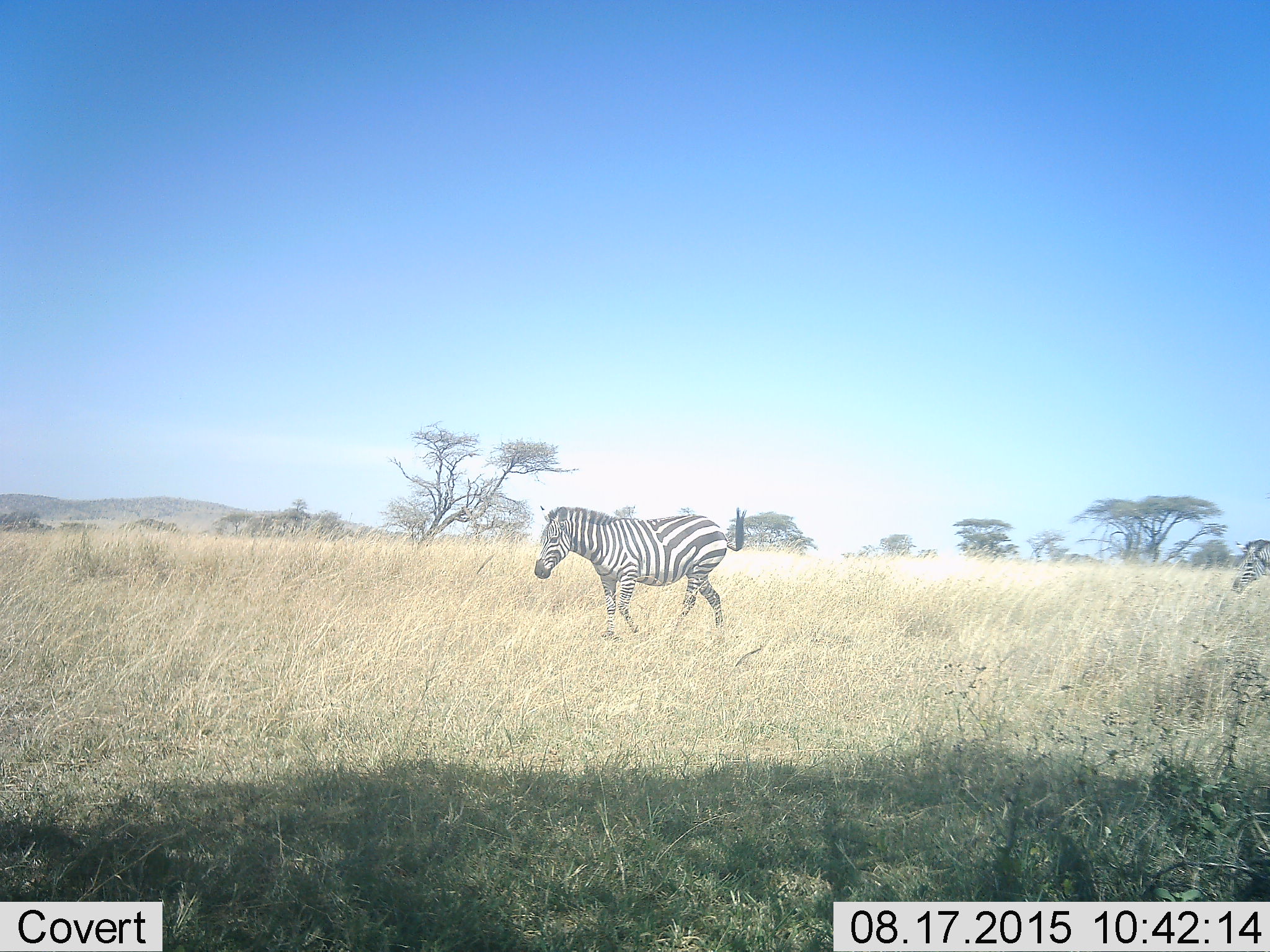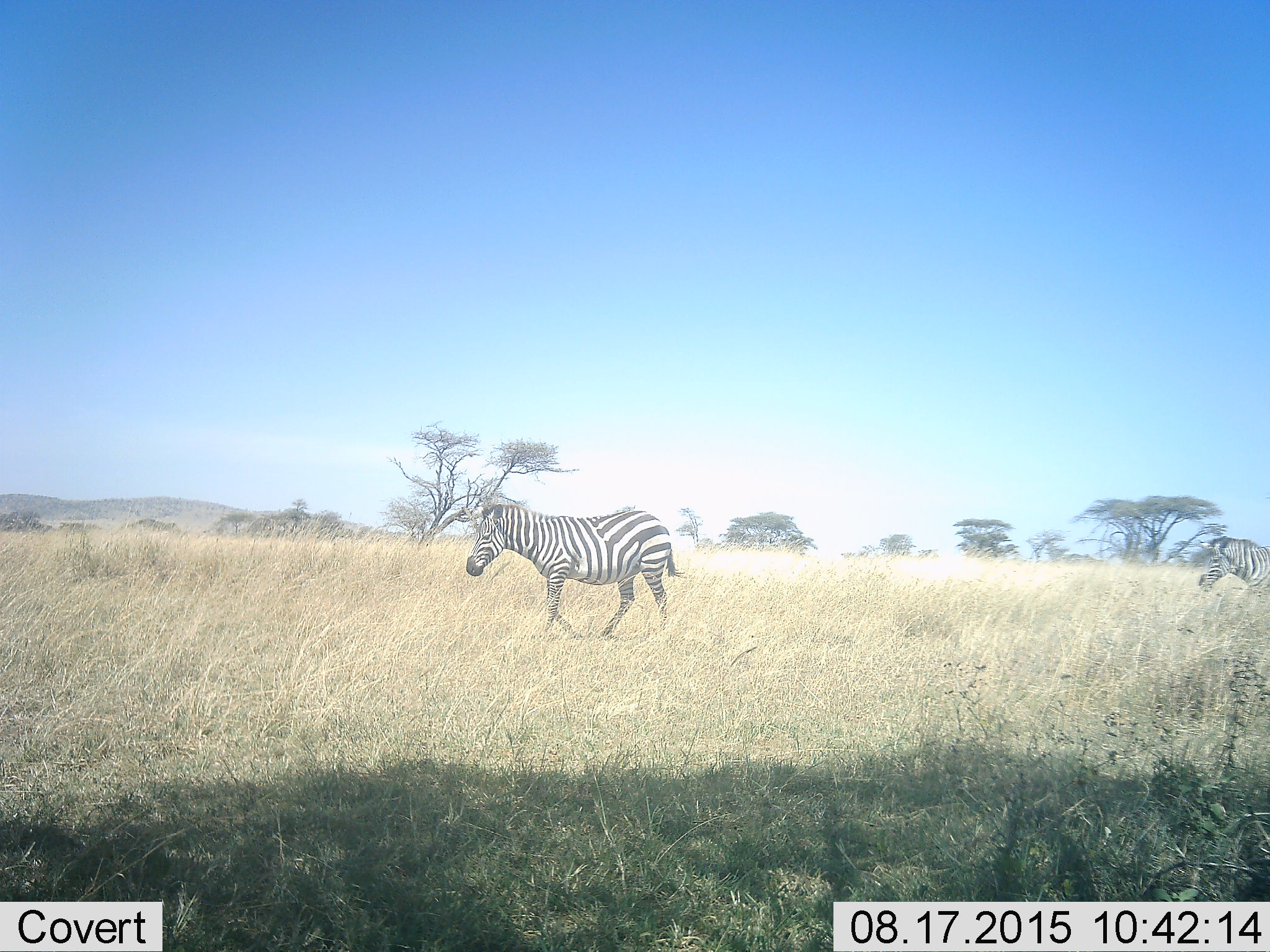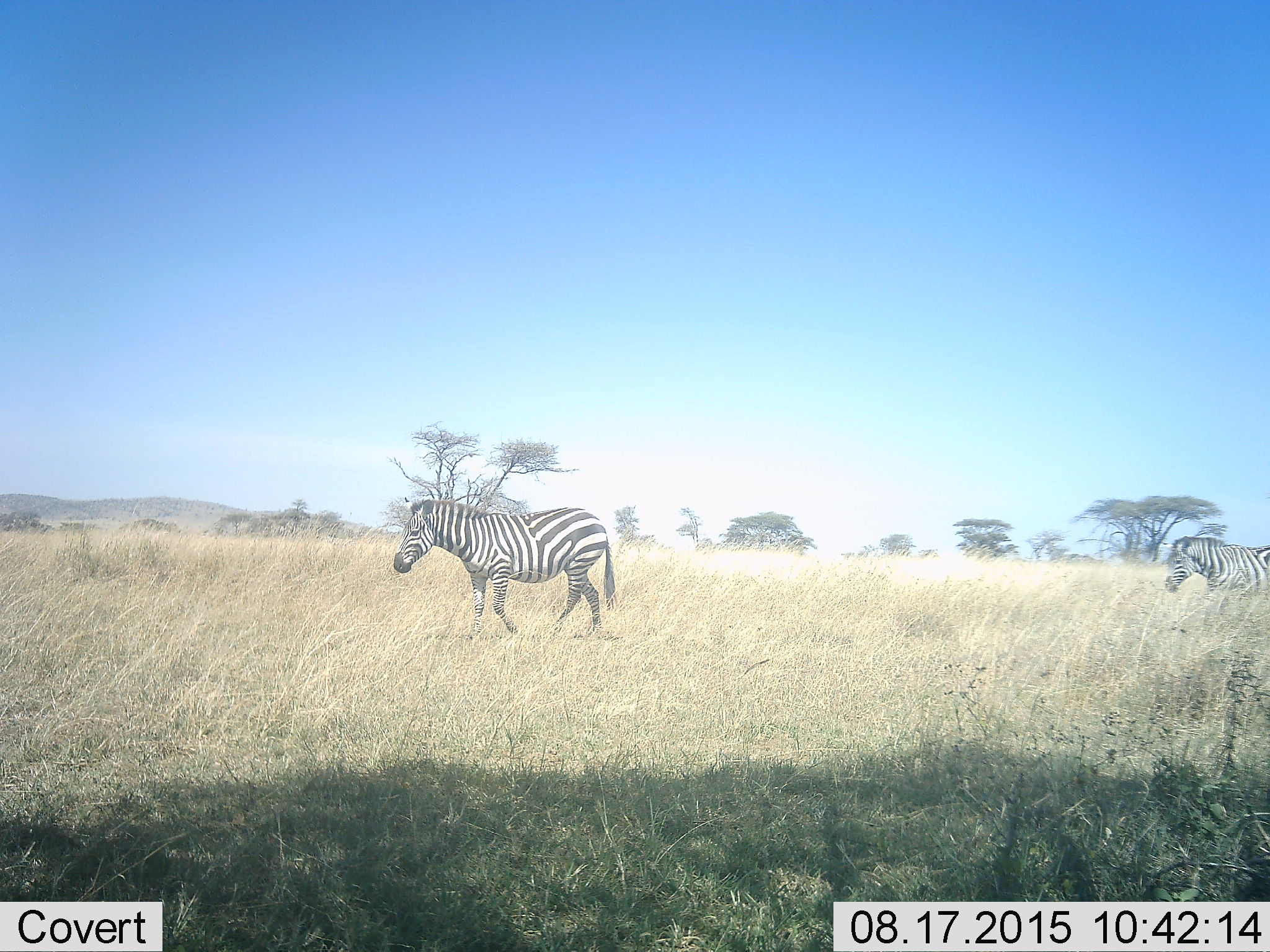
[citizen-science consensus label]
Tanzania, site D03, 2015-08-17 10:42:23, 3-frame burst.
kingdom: Animalia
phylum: Chordata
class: Mammalia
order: Perissodactyla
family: Equidae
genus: Equus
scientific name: Equus quagga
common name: plains zebra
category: zebra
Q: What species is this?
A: Zebra (plains zebra) (Equus quagga).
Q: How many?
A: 2.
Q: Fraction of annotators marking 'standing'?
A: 7%.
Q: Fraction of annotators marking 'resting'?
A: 0%.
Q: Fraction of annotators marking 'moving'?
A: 93%.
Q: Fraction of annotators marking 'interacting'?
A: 0%.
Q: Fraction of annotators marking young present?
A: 0%.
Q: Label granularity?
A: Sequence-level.